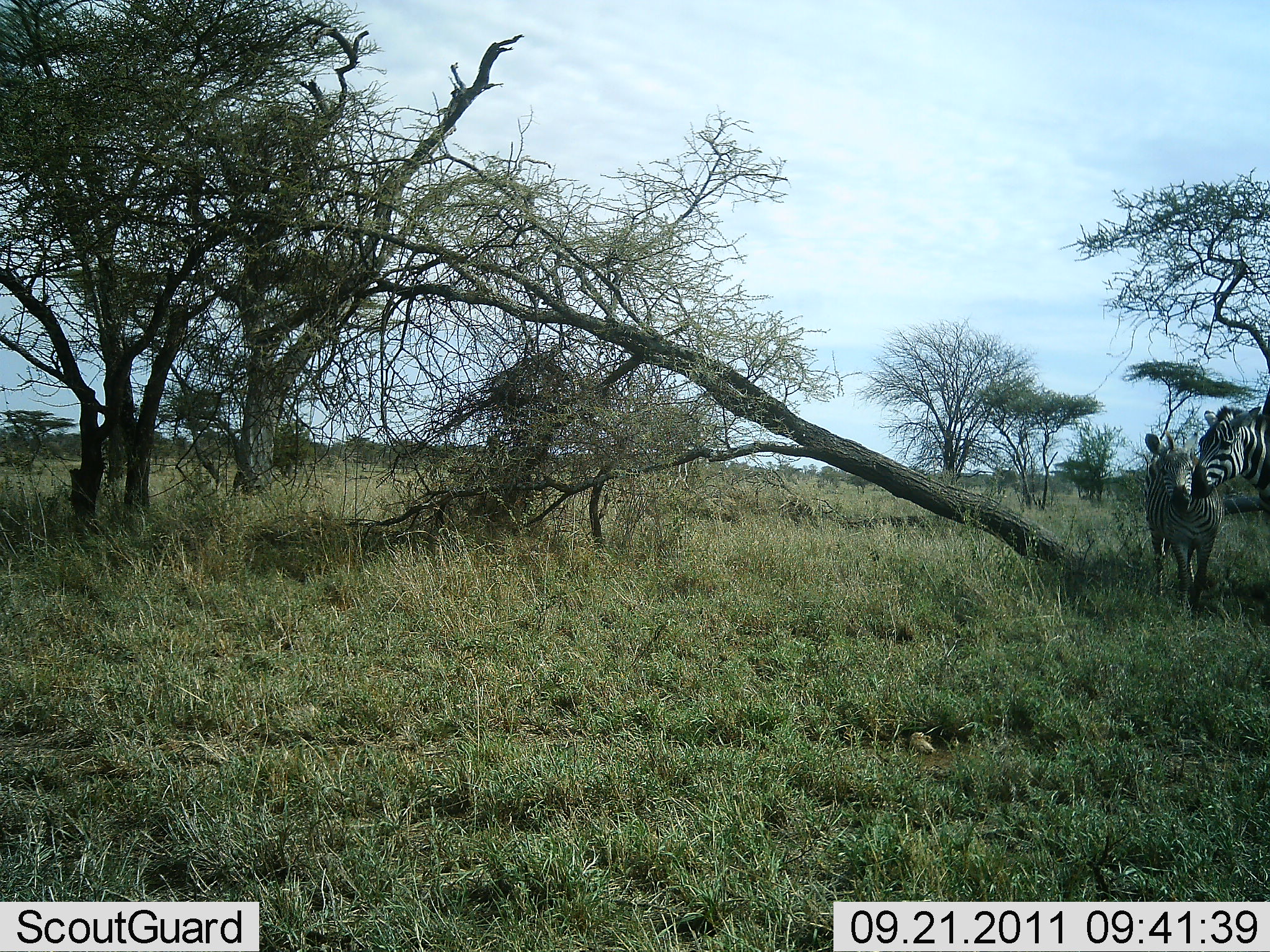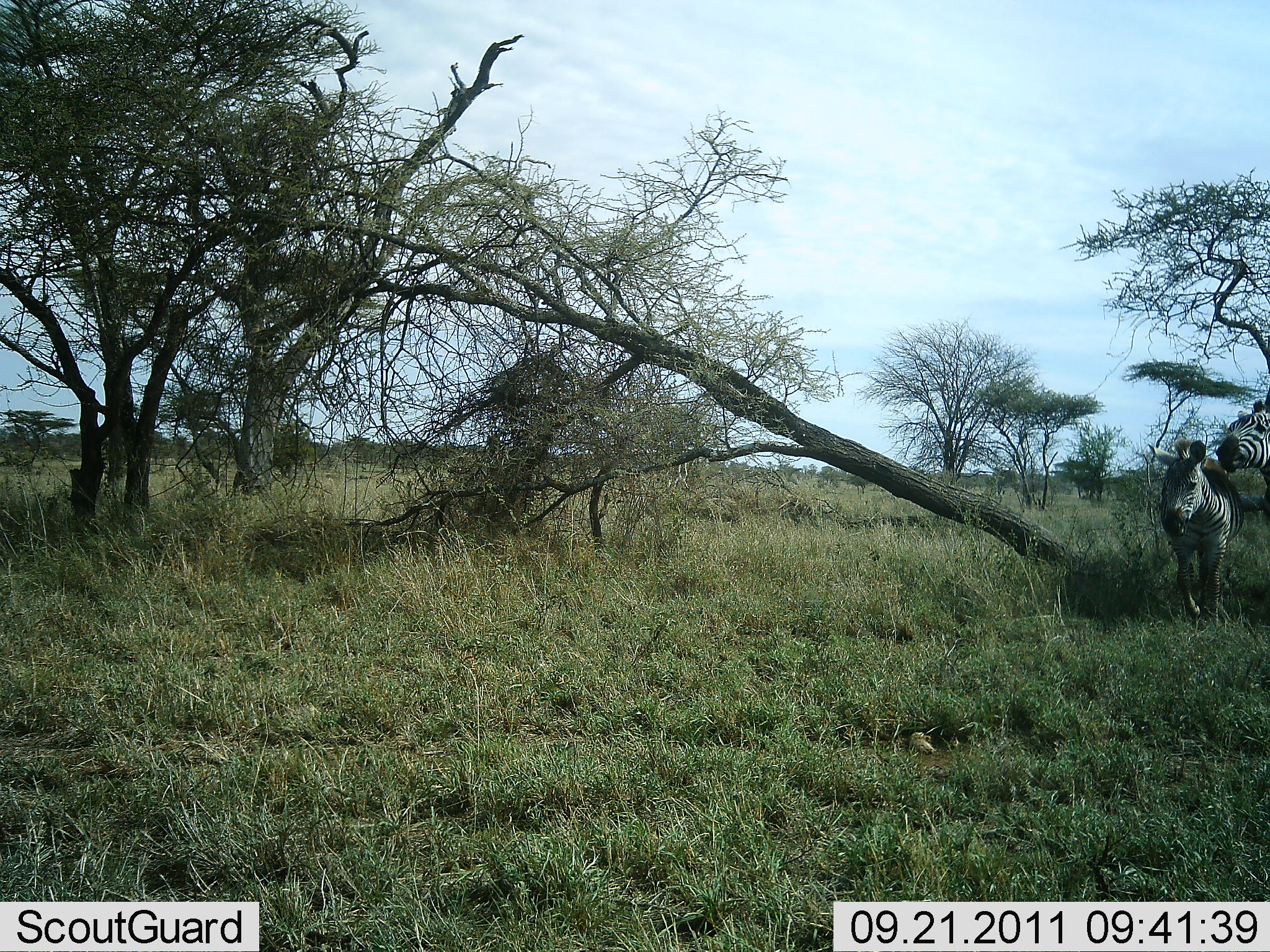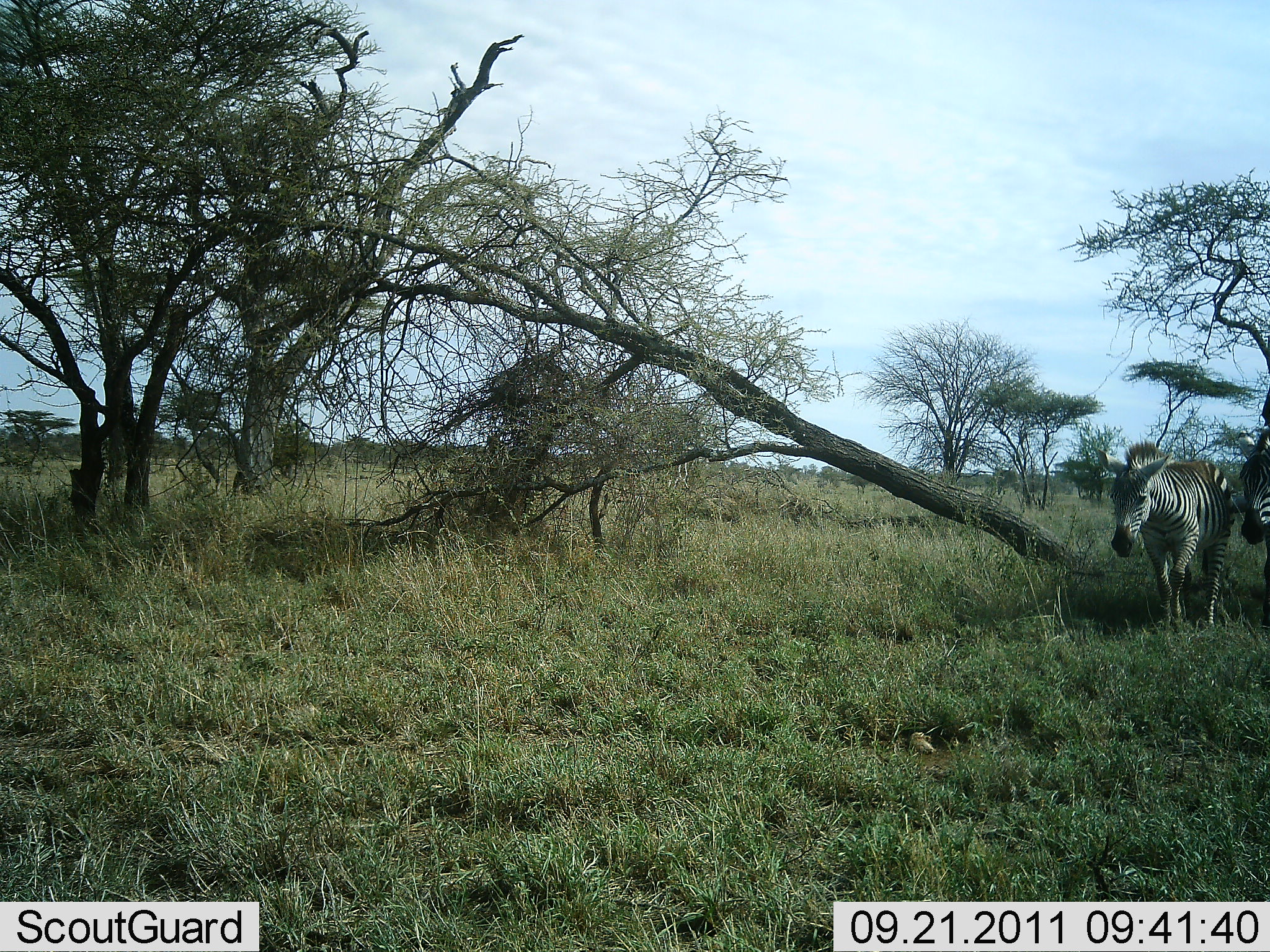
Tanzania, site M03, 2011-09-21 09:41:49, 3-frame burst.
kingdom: Animalia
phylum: Chordata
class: Mammalia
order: Perissodactyla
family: Equidae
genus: Equus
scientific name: Equus quagga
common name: plains zebra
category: zebra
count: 2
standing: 40%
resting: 0%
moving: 50%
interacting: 40%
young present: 20%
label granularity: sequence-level